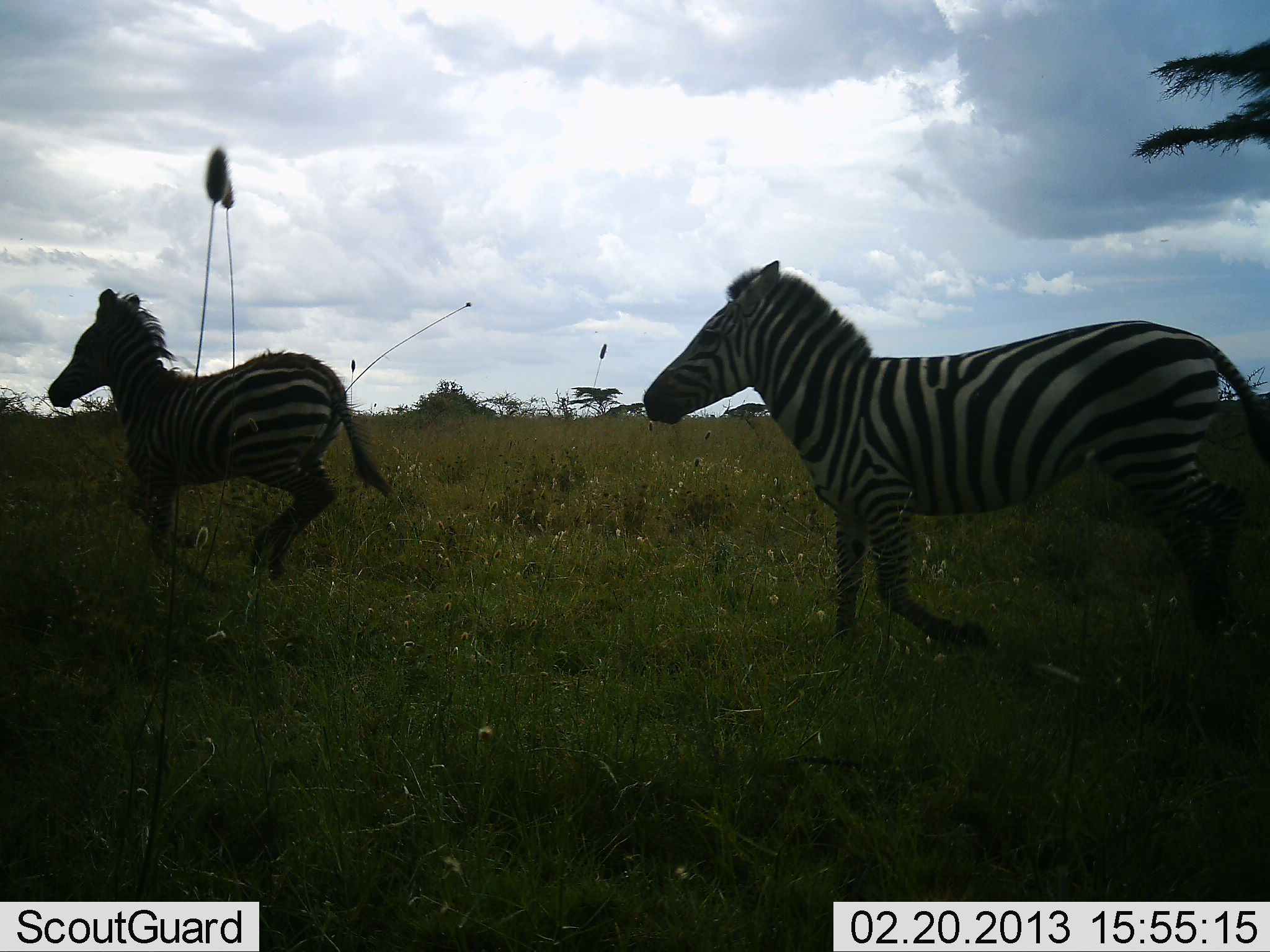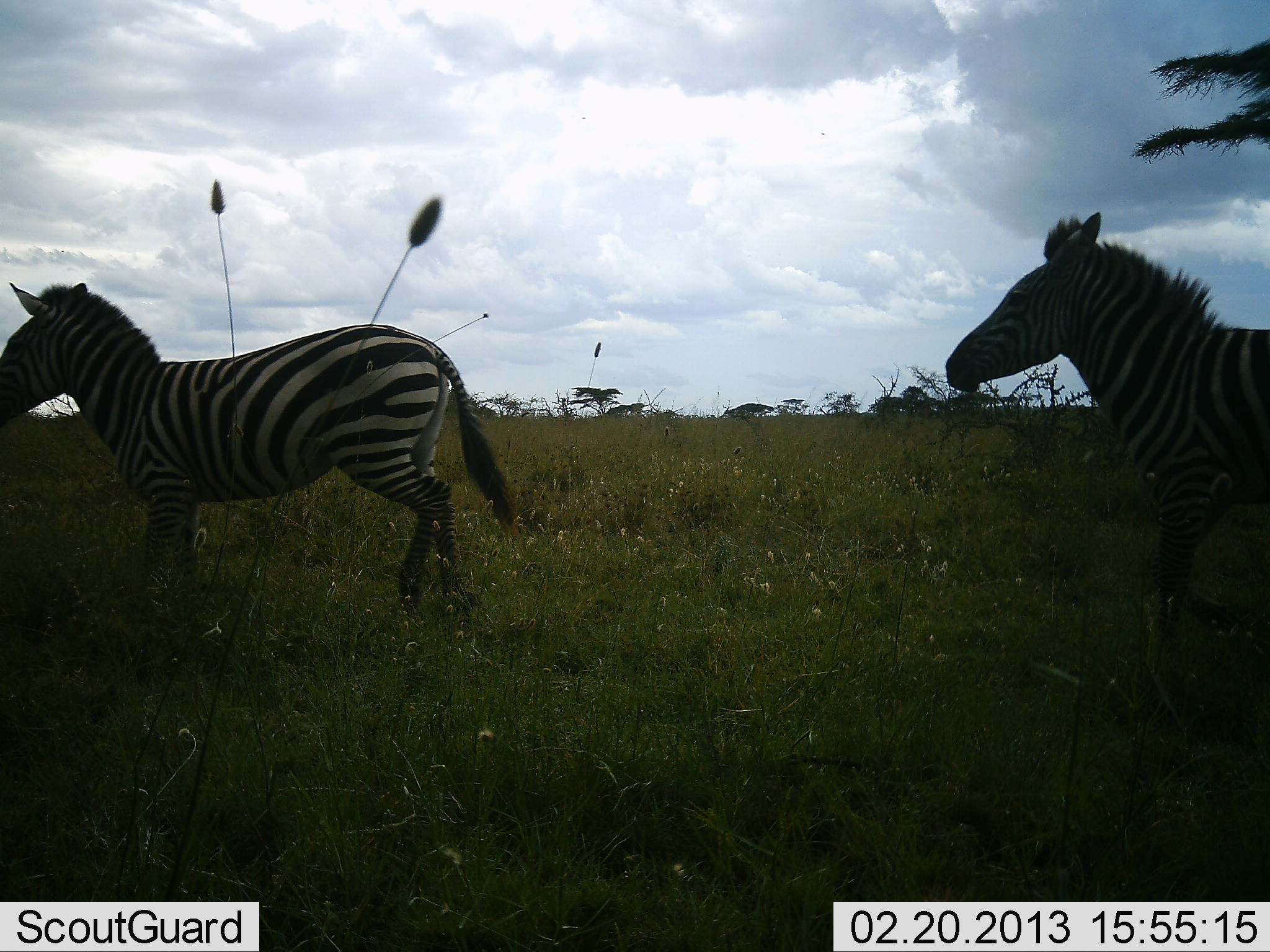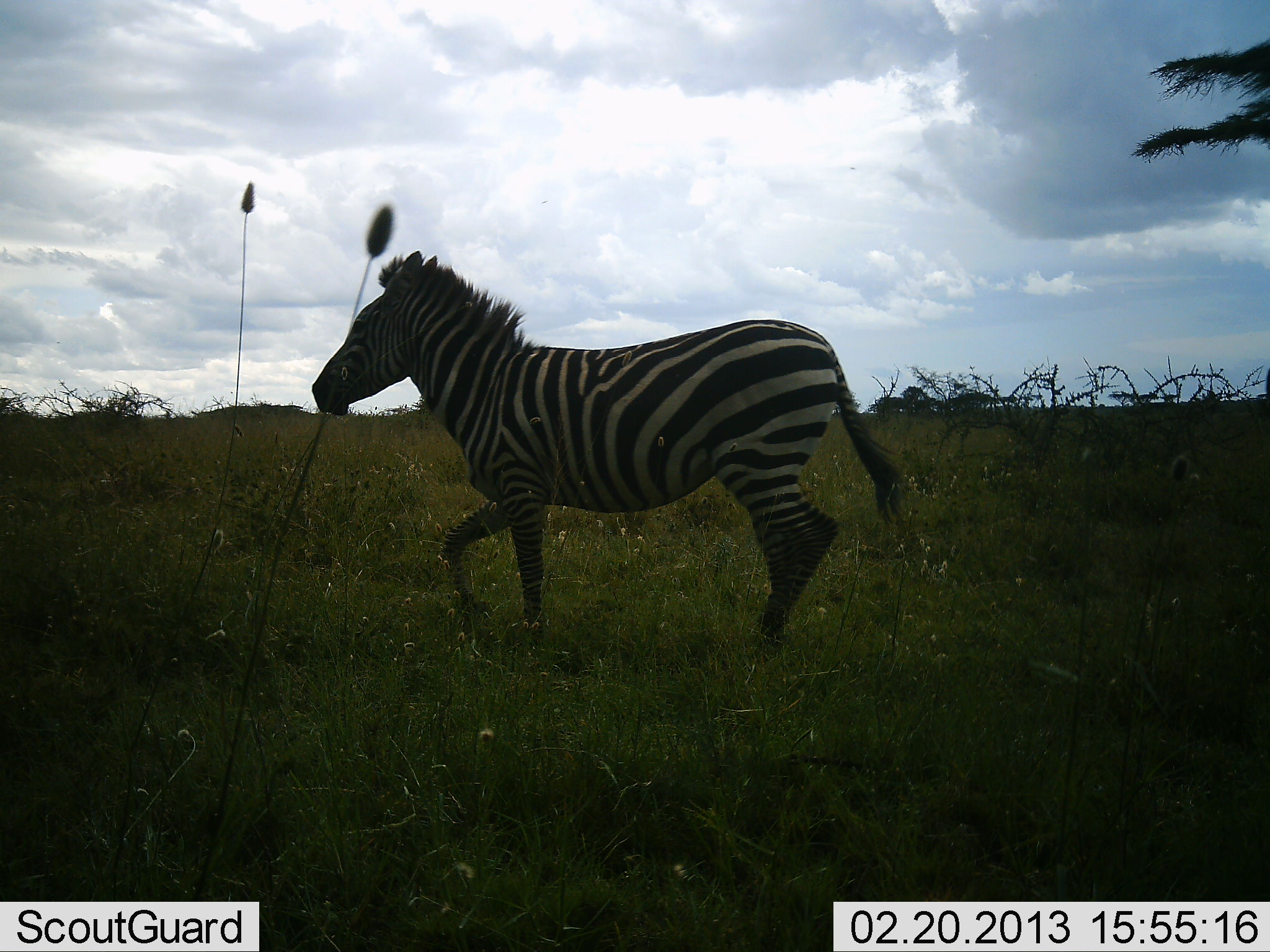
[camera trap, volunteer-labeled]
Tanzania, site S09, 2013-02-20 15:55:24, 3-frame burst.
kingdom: Animalia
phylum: Chordata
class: Mammalia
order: Perissodactyla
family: Equidae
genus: Equus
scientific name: Equus quagga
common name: plains zebra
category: zebra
Zebra (plains zebra) (Equus quagga), count 2. Behavior (volunteer vote fractions): standing 6%, resting 0%, moving 94%, interacting 0%. Young present (vote fraction): 0%. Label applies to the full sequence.